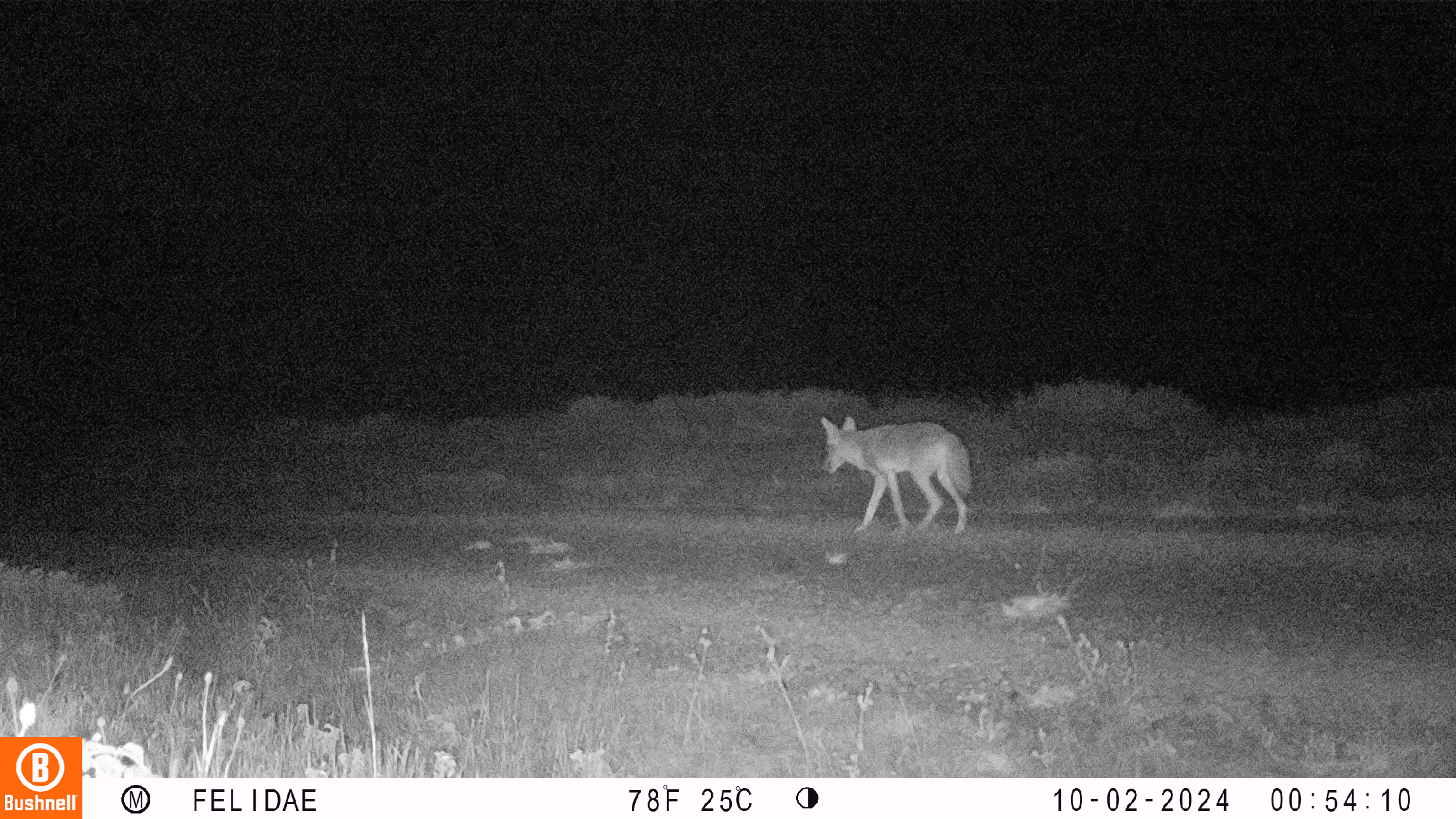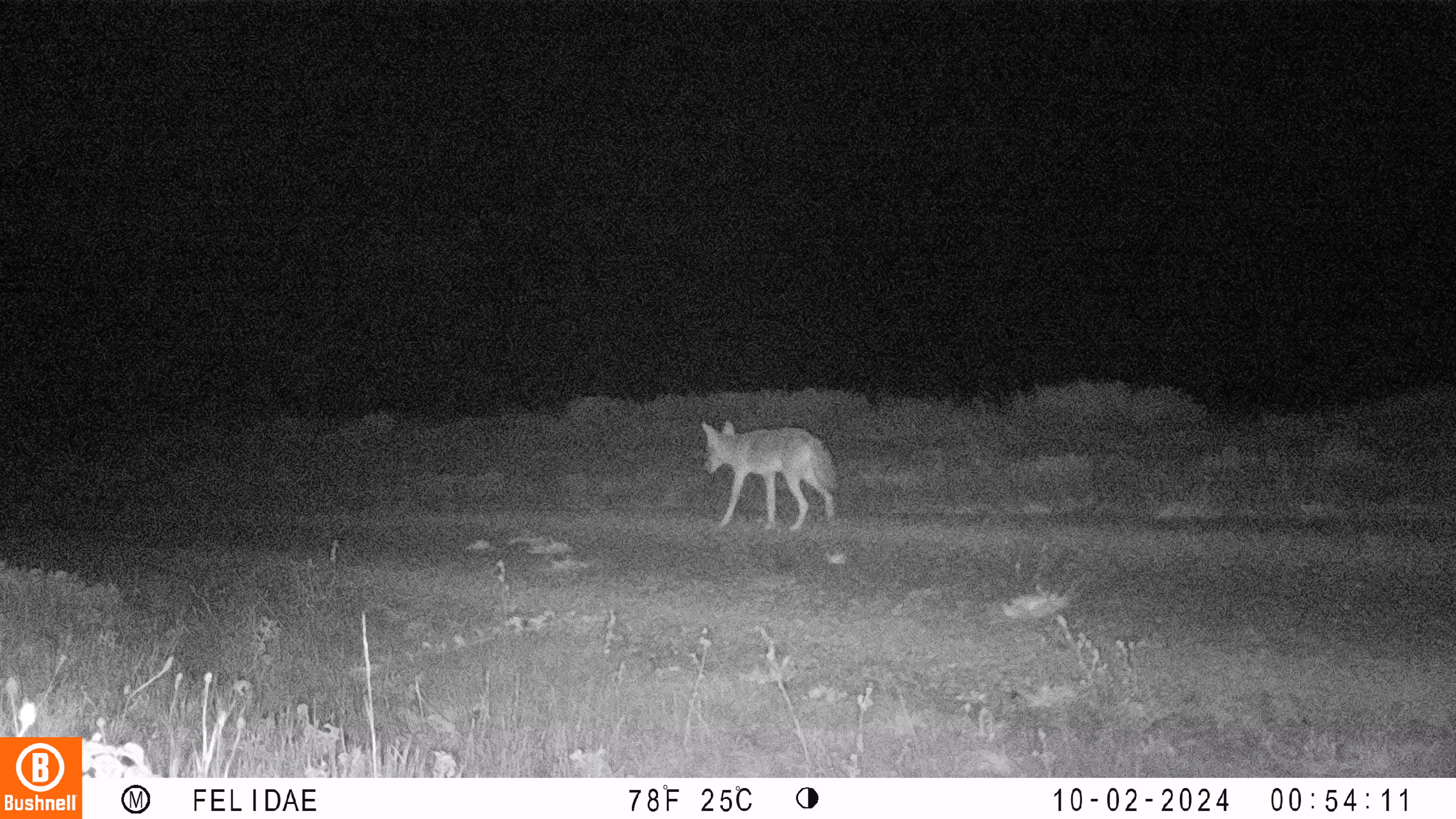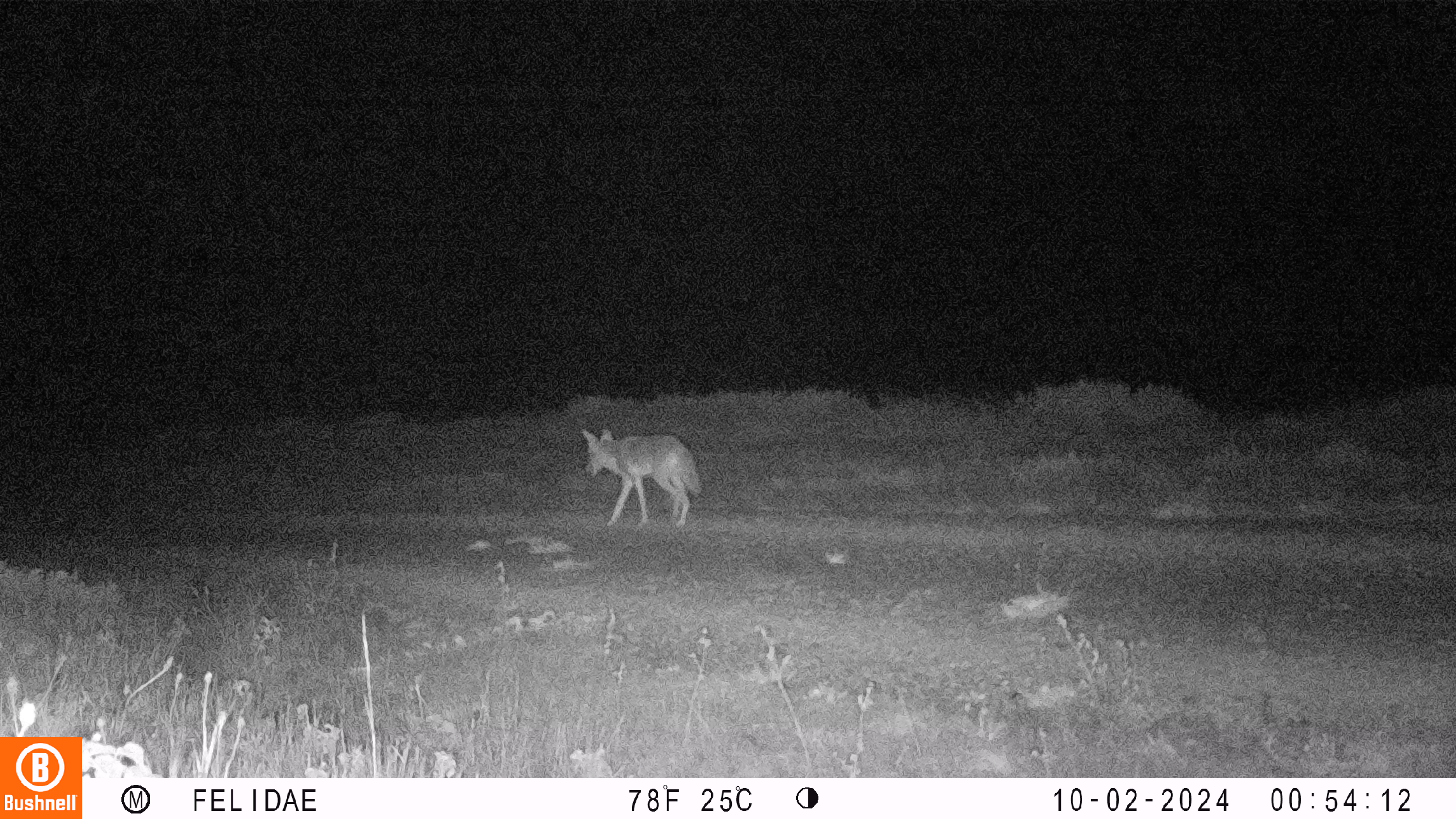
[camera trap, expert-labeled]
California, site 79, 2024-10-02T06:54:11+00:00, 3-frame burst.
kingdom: Animalia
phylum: Chordata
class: Mammalia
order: Carnivora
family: Canidae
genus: Canis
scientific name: Canis latrans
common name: coyote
Coyote (Canis latrans).